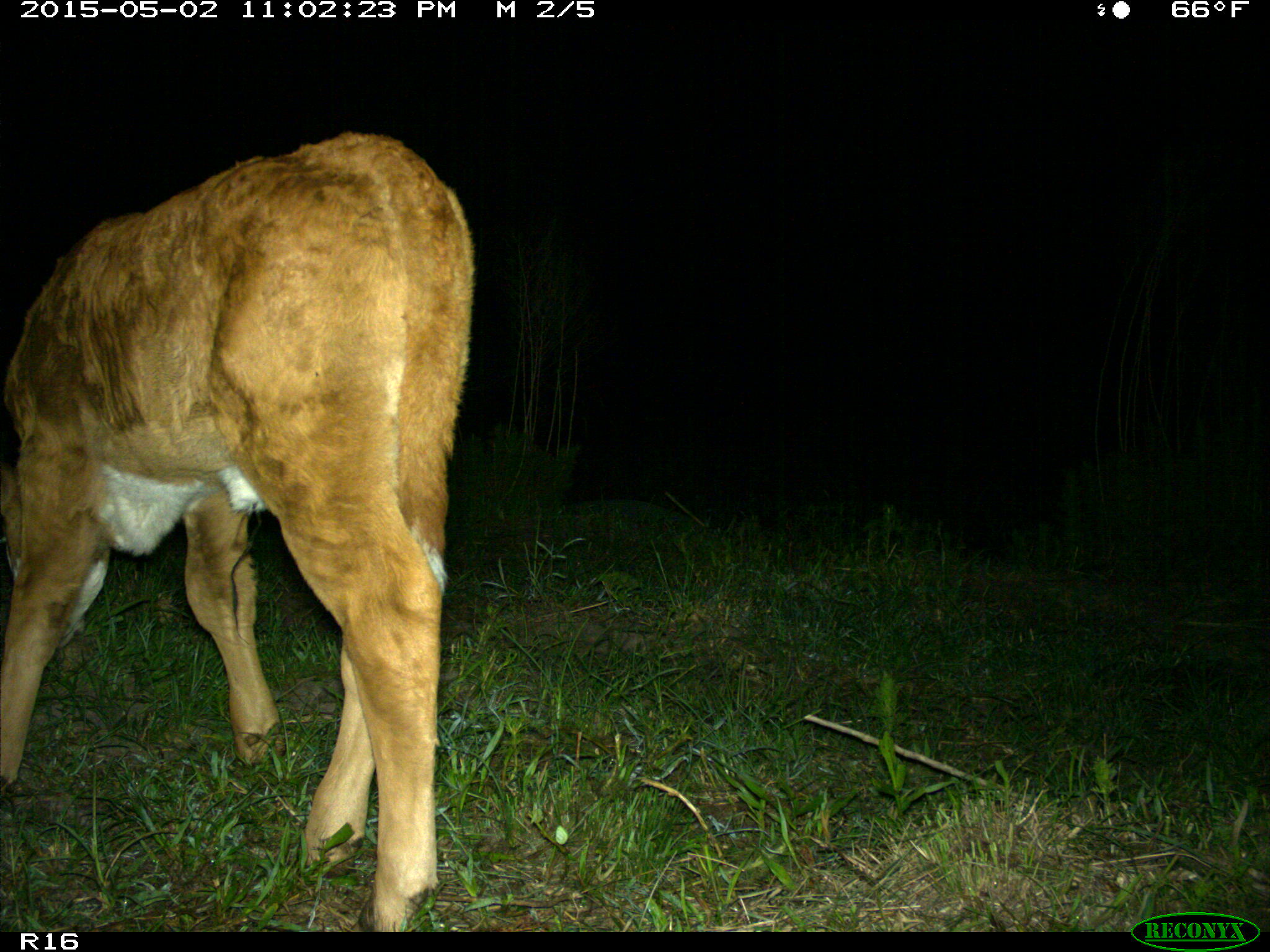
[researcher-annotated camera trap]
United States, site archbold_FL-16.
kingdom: Animalia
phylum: Chordata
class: Mammalia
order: Artiodactyla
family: Bovidae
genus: Bos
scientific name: Bos taurus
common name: domestic cow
Bos taurus (domestic cow).